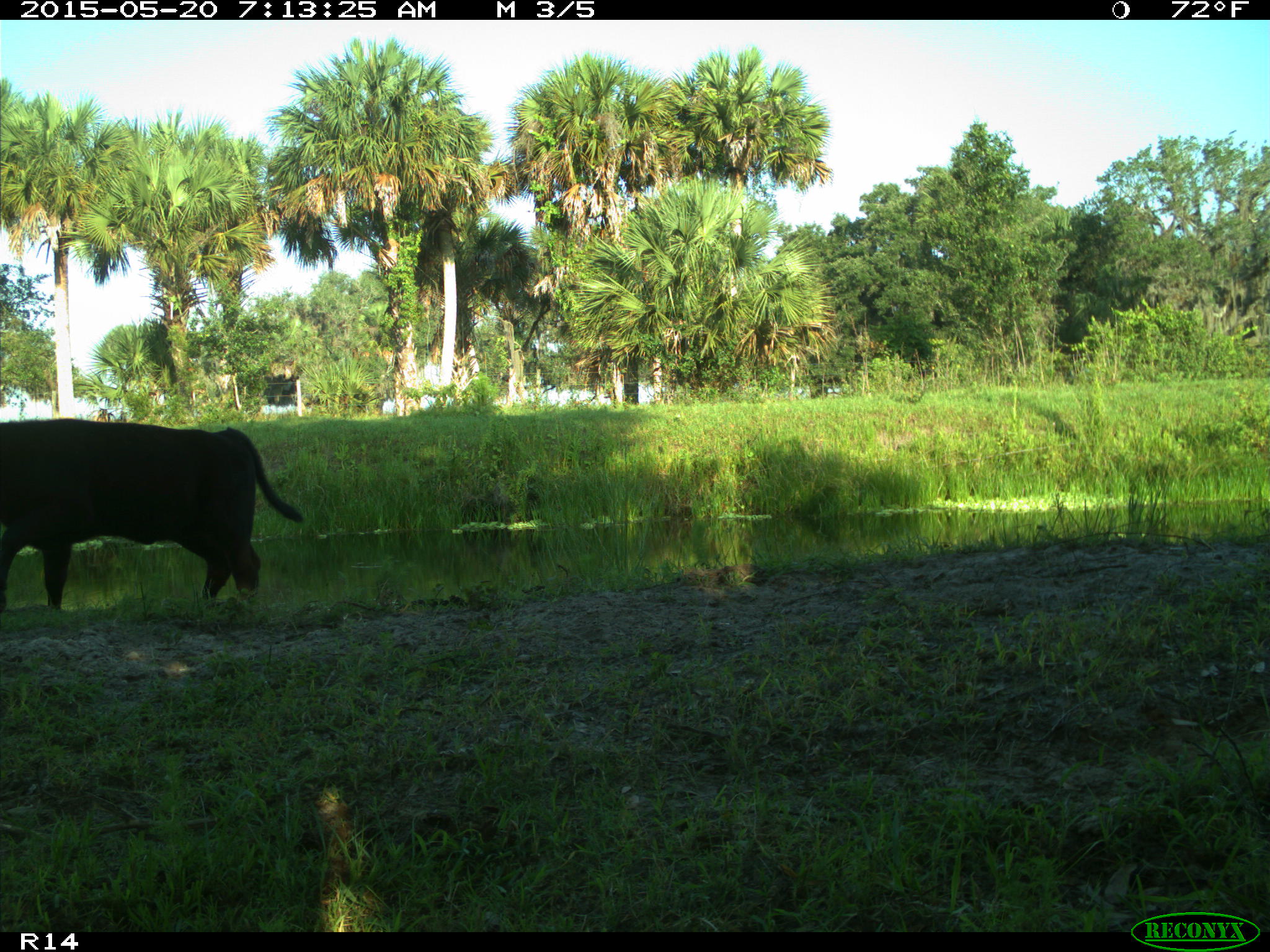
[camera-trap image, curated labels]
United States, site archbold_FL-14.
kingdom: Animalia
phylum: Chordata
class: Mammalia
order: Artiodactyla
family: Bovidae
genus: Bos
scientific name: Bos taurus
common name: domestic cow